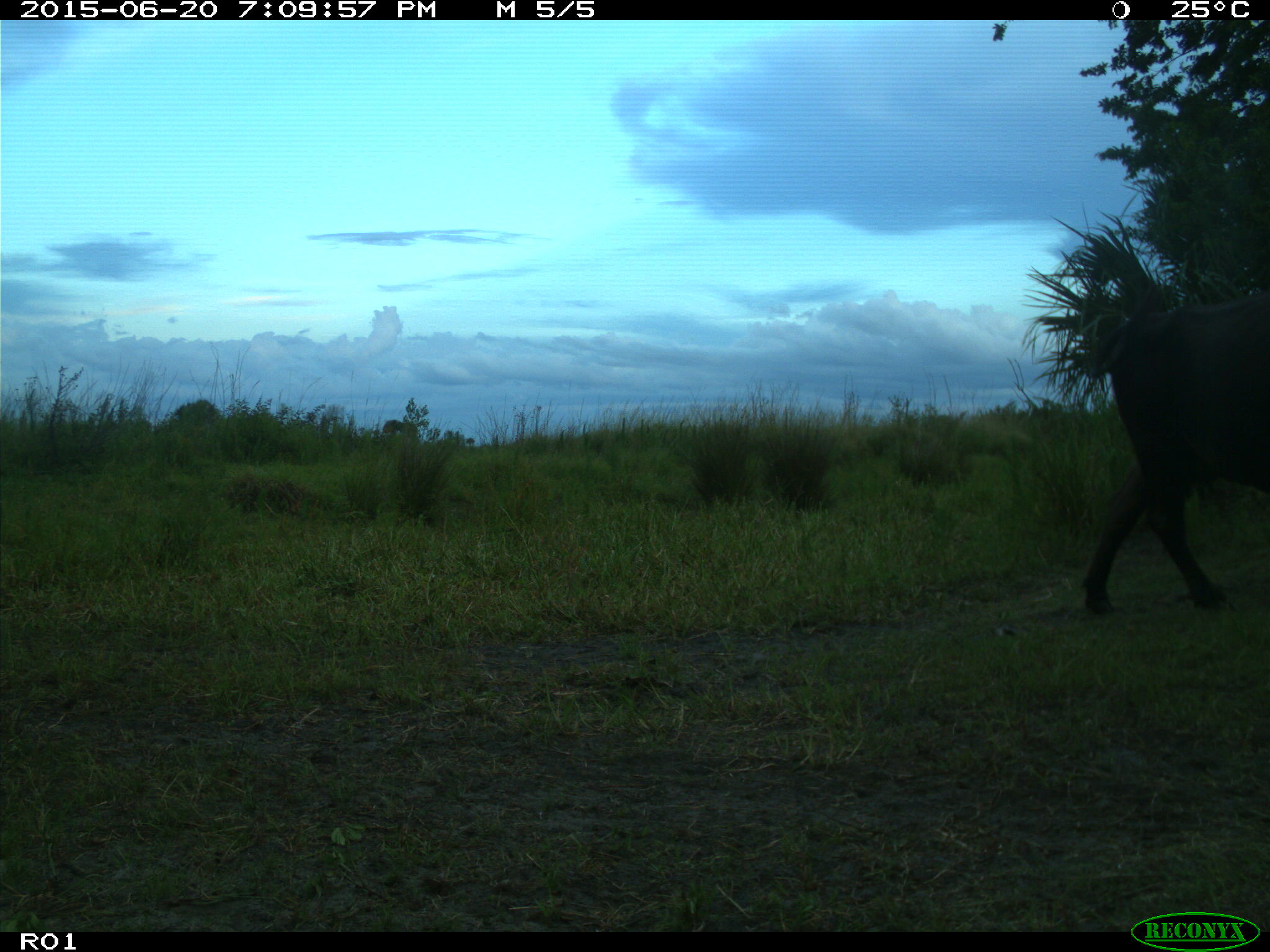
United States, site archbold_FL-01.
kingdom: Animalia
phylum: Chordata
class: Mammalia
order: Artiodactyla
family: Bovidae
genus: Bos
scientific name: Bos taurus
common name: domestic cow